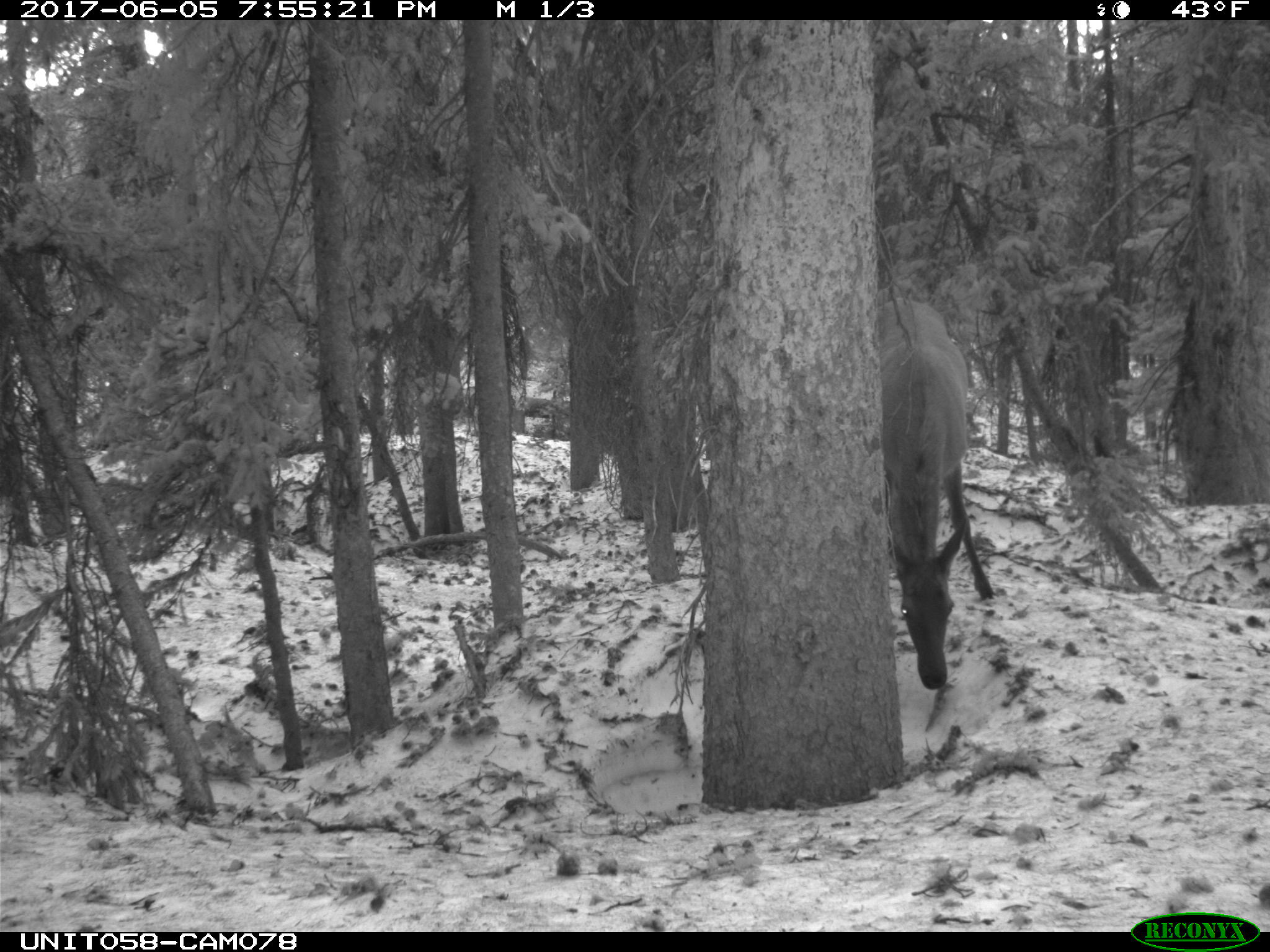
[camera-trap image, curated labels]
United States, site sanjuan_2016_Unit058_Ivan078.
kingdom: Animalia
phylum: Chordata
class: Mammalia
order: Artiodactyla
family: Cervidae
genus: Cervus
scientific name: Cervus elaphus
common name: red deer